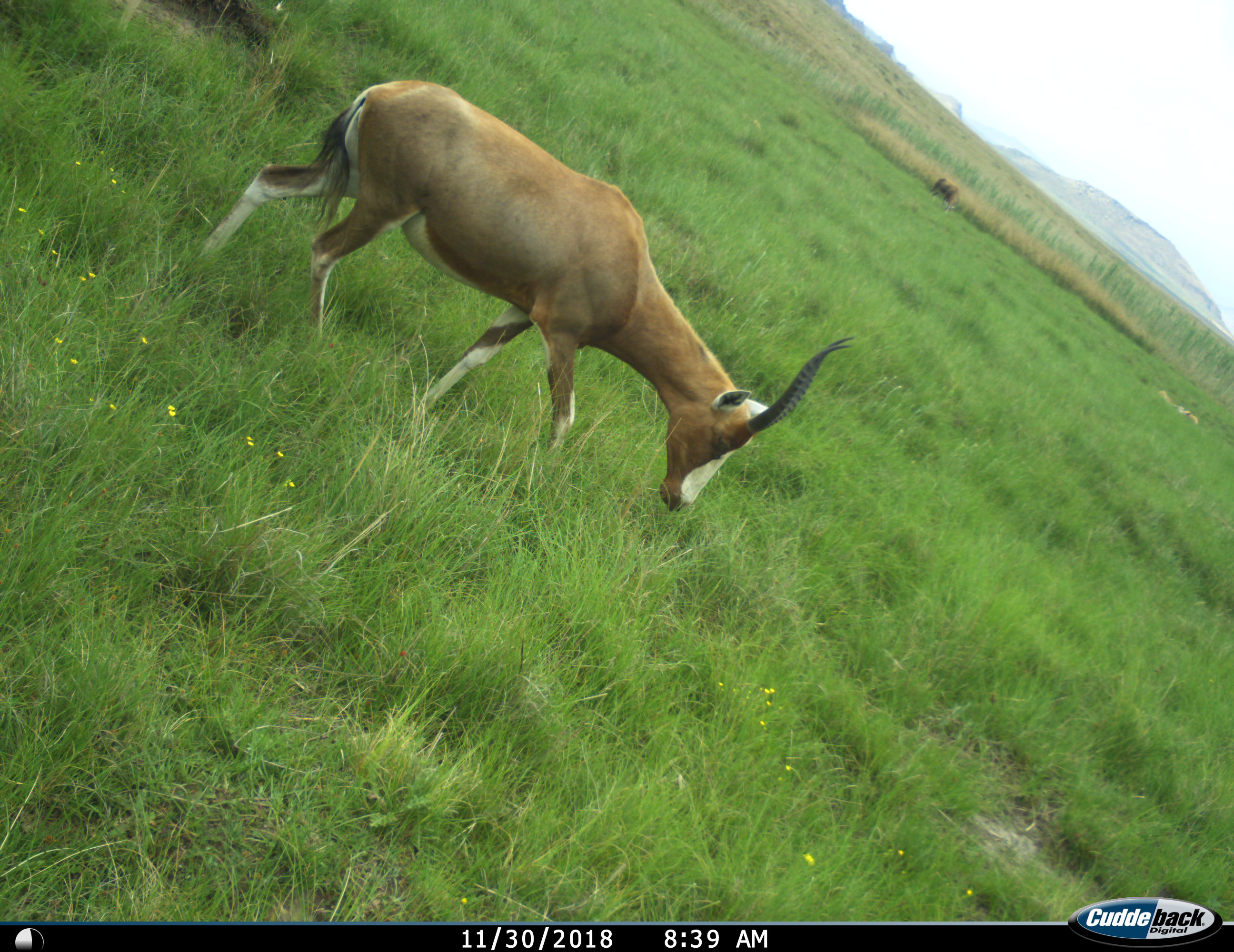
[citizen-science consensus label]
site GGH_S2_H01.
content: unidentified animal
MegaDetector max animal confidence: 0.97